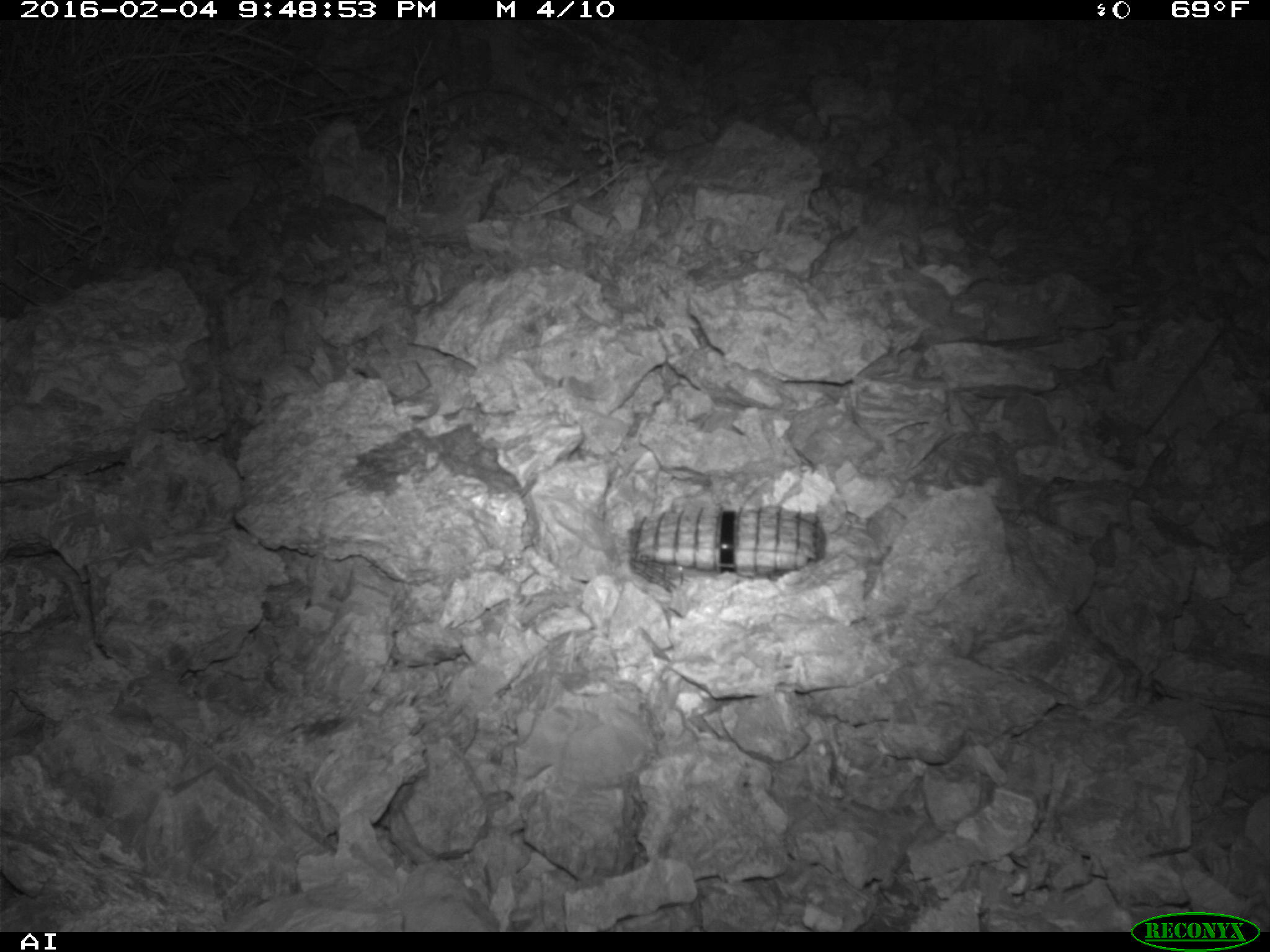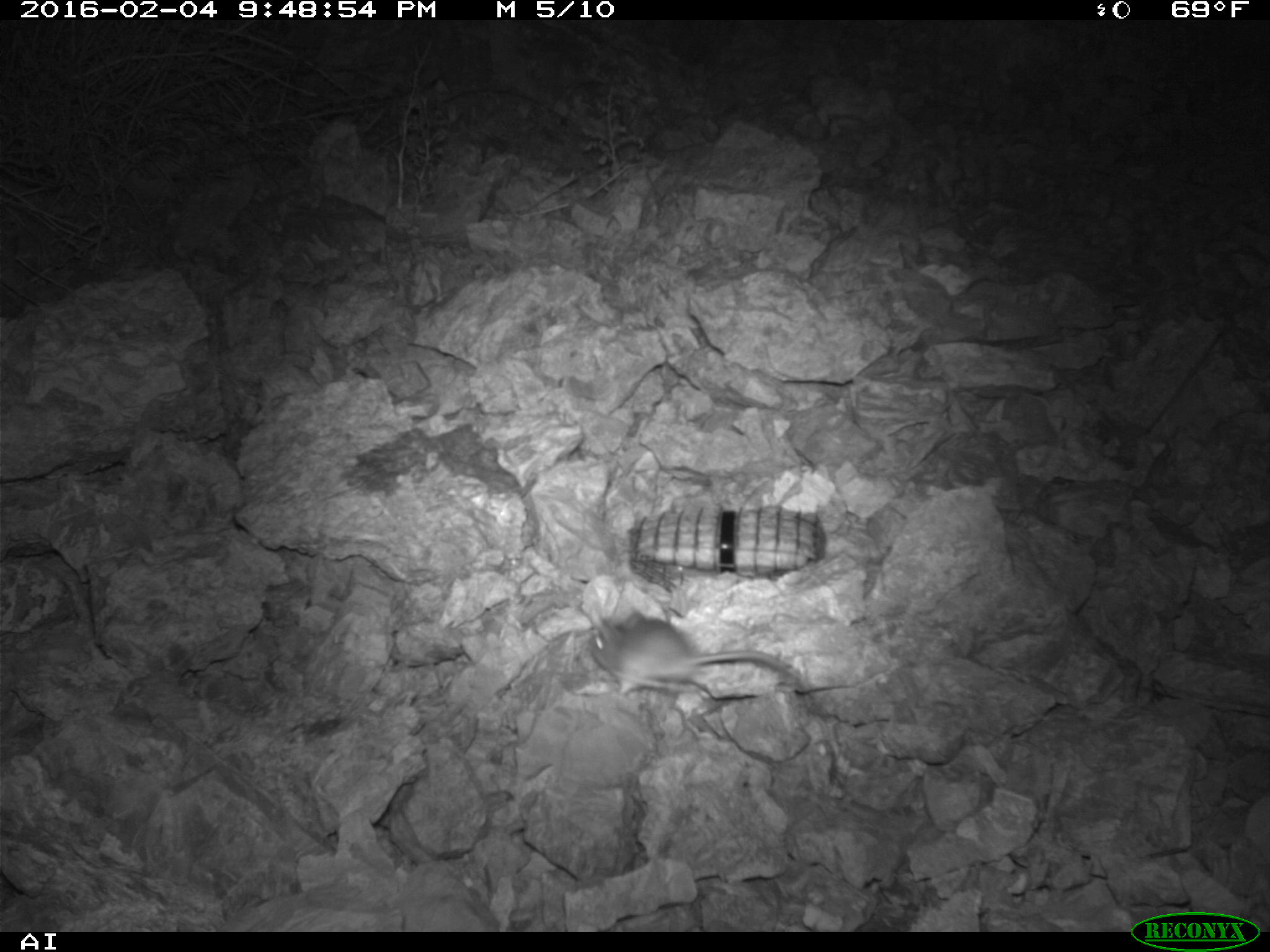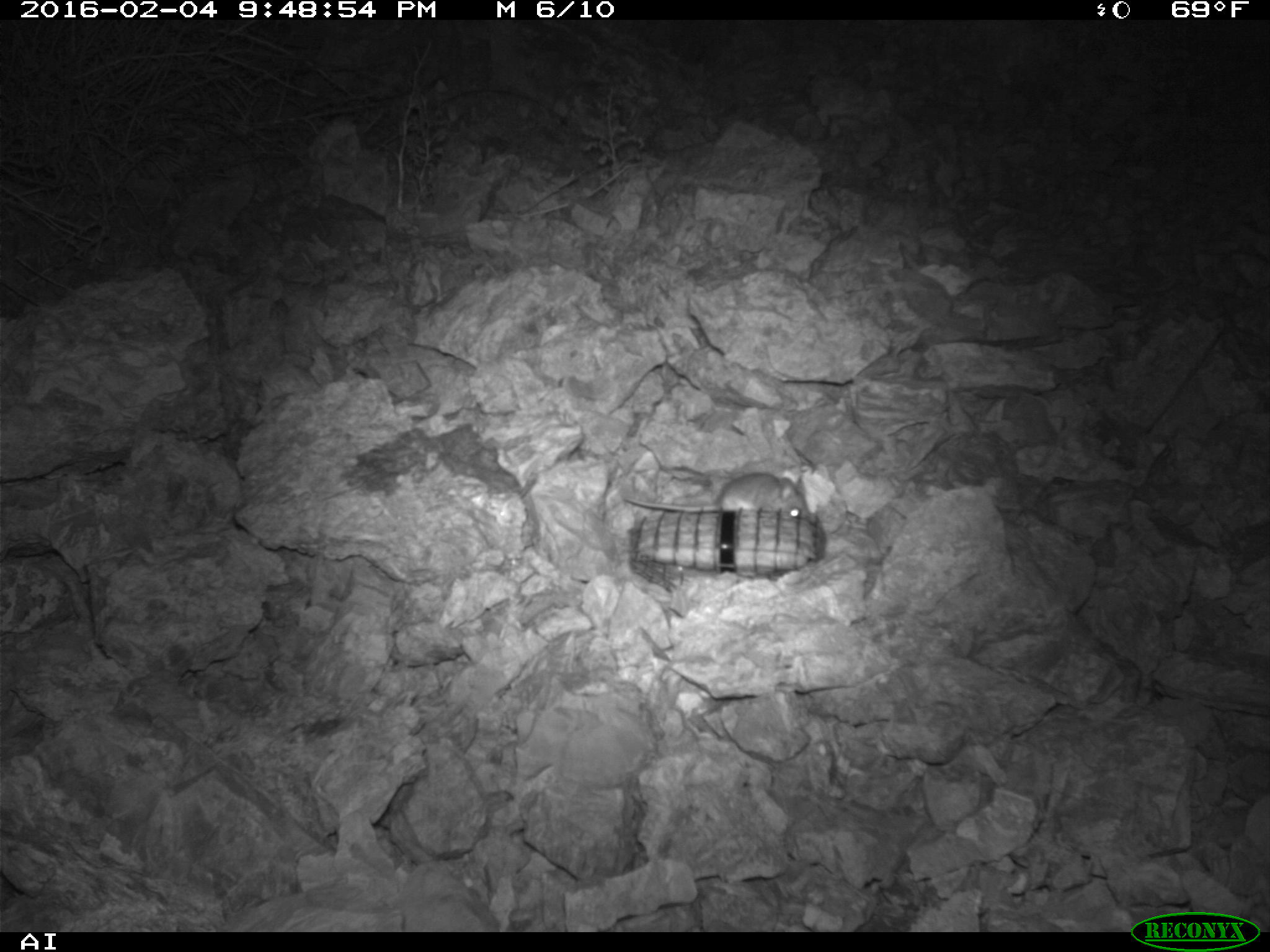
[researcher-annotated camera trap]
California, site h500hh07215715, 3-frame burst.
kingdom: Animalia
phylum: Chordata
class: Mammalia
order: Rodentia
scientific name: Rodentia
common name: rodent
Rodent (Rodentia).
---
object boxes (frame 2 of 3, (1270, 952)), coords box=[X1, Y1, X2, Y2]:
rodent: box=[588, 609, 800, 697]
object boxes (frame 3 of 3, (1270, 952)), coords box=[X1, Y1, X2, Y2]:
rodent: box=[621, 467, 812, 519]